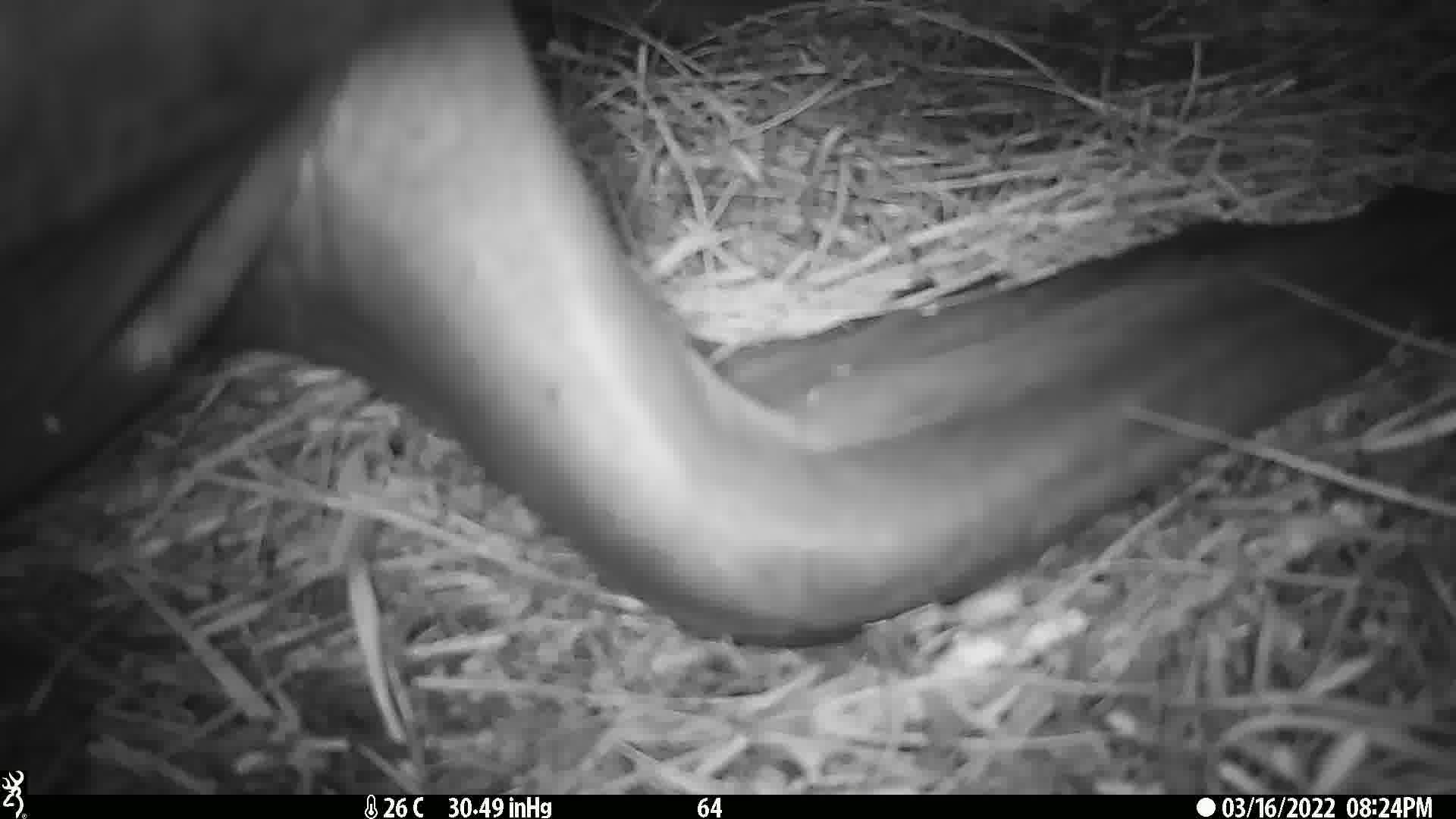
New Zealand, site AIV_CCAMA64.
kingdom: Animalia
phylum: Chordata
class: Mammalia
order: Carnivora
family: Otariidae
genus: Phocarctos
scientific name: Phocarctos hookeri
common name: new zealand sea lion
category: sealion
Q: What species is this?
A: Sealion (new zealand sea lion) (Phocarctos hookeri).